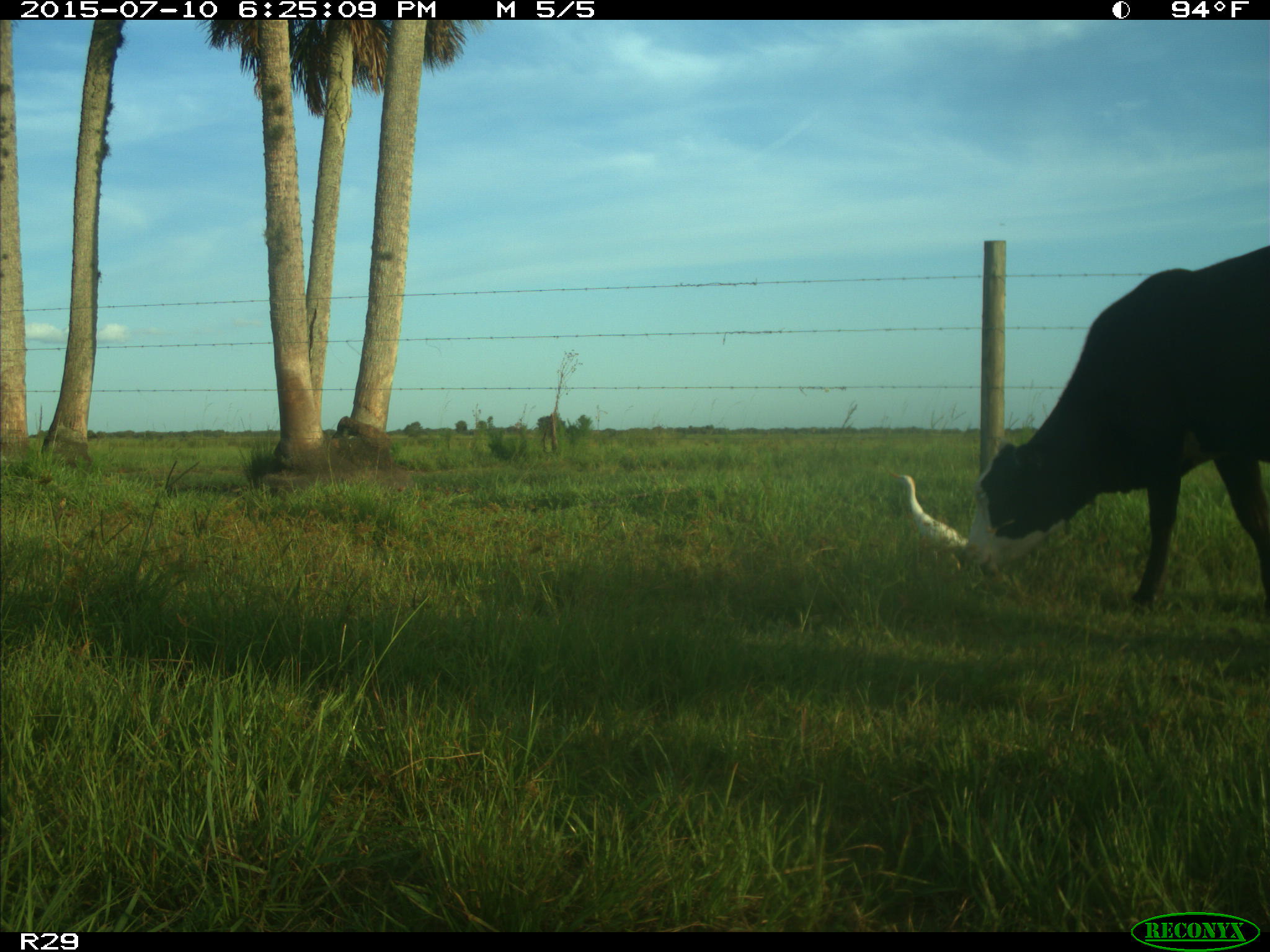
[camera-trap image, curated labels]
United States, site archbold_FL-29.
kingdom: Animalia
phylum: Chordata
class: Mammalia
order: Artiodactyla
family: Bovidae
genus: Bos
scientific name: Bos taurus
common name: domestic cow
Bos taurus (domestic cow).